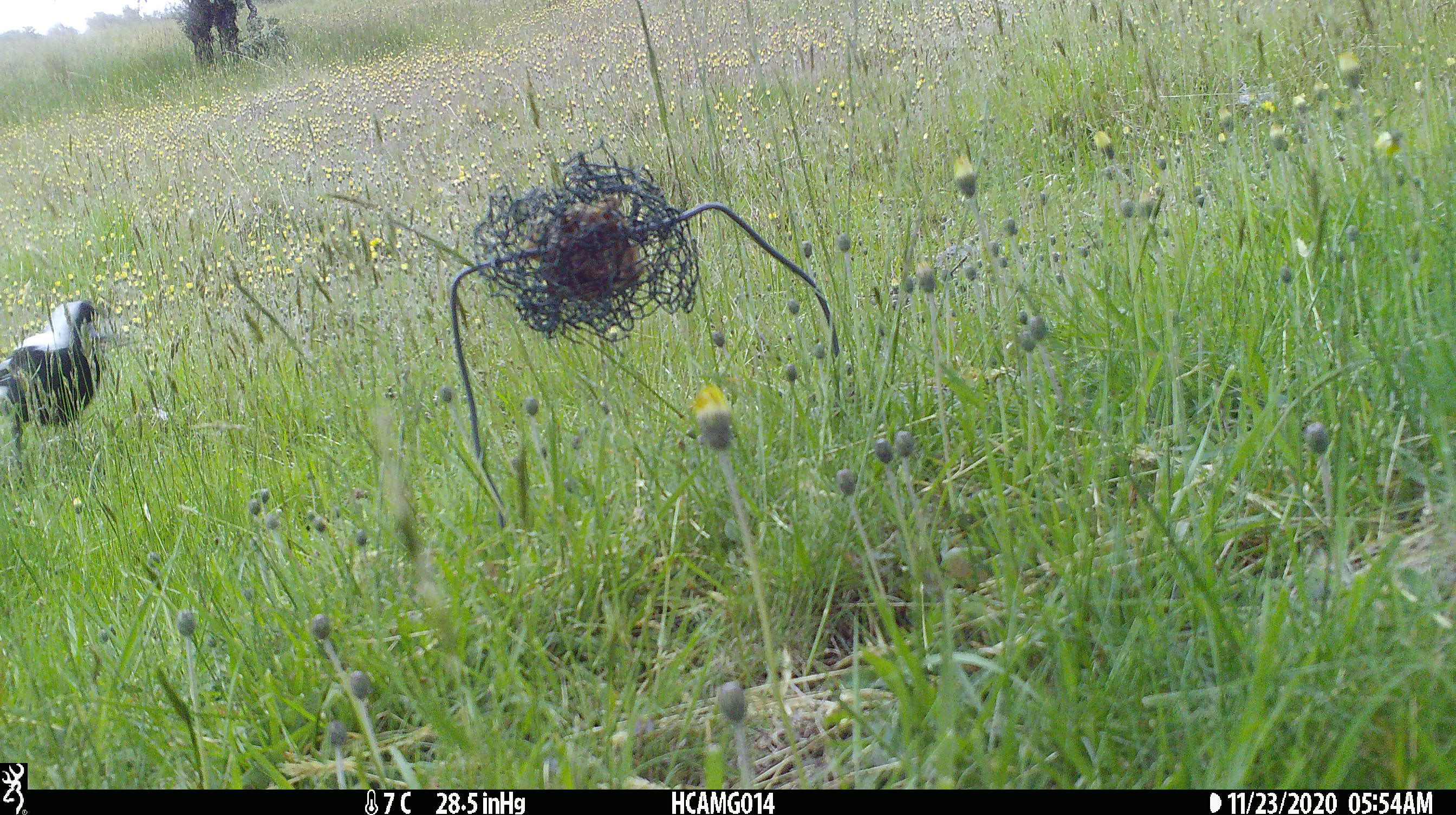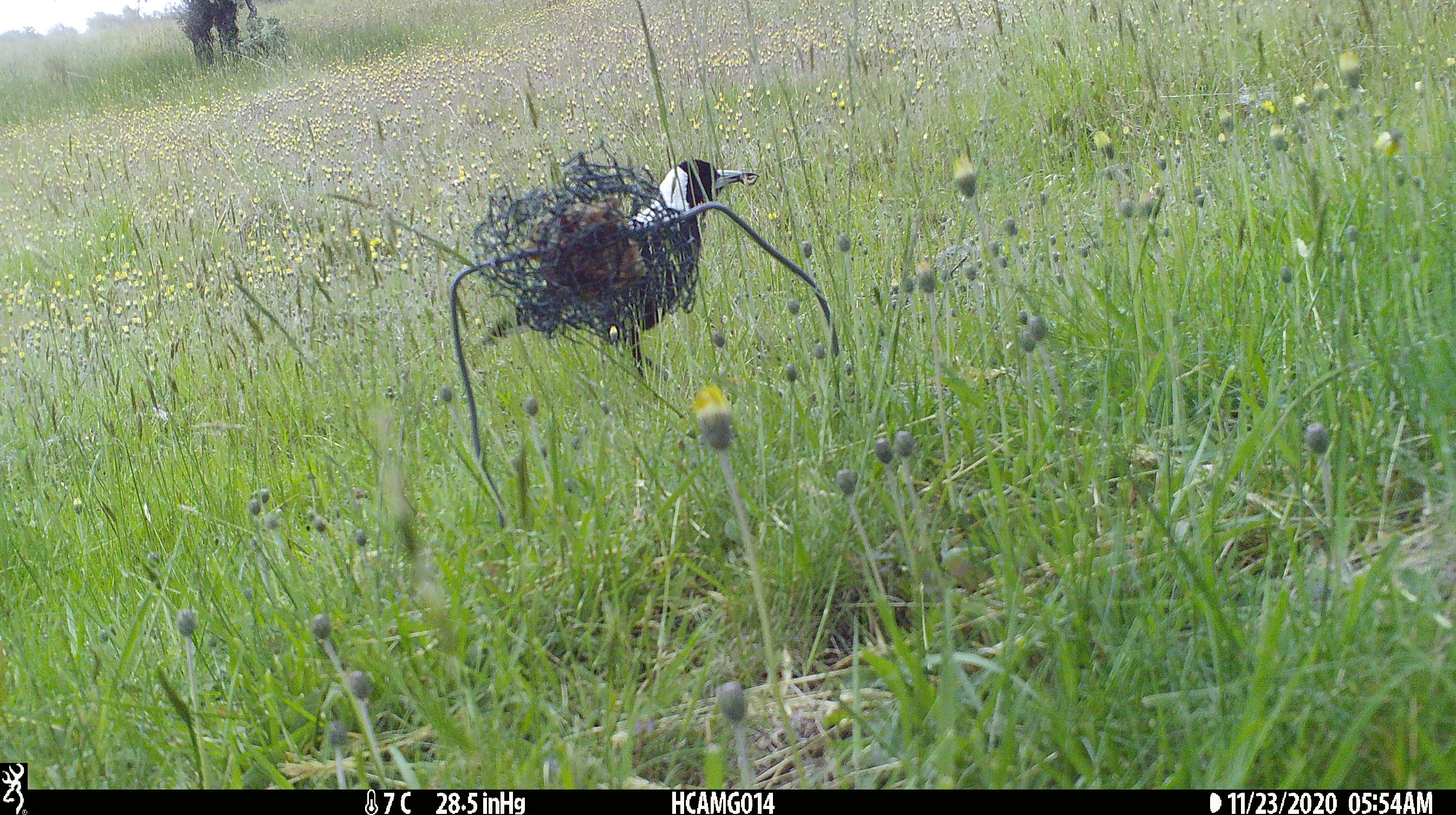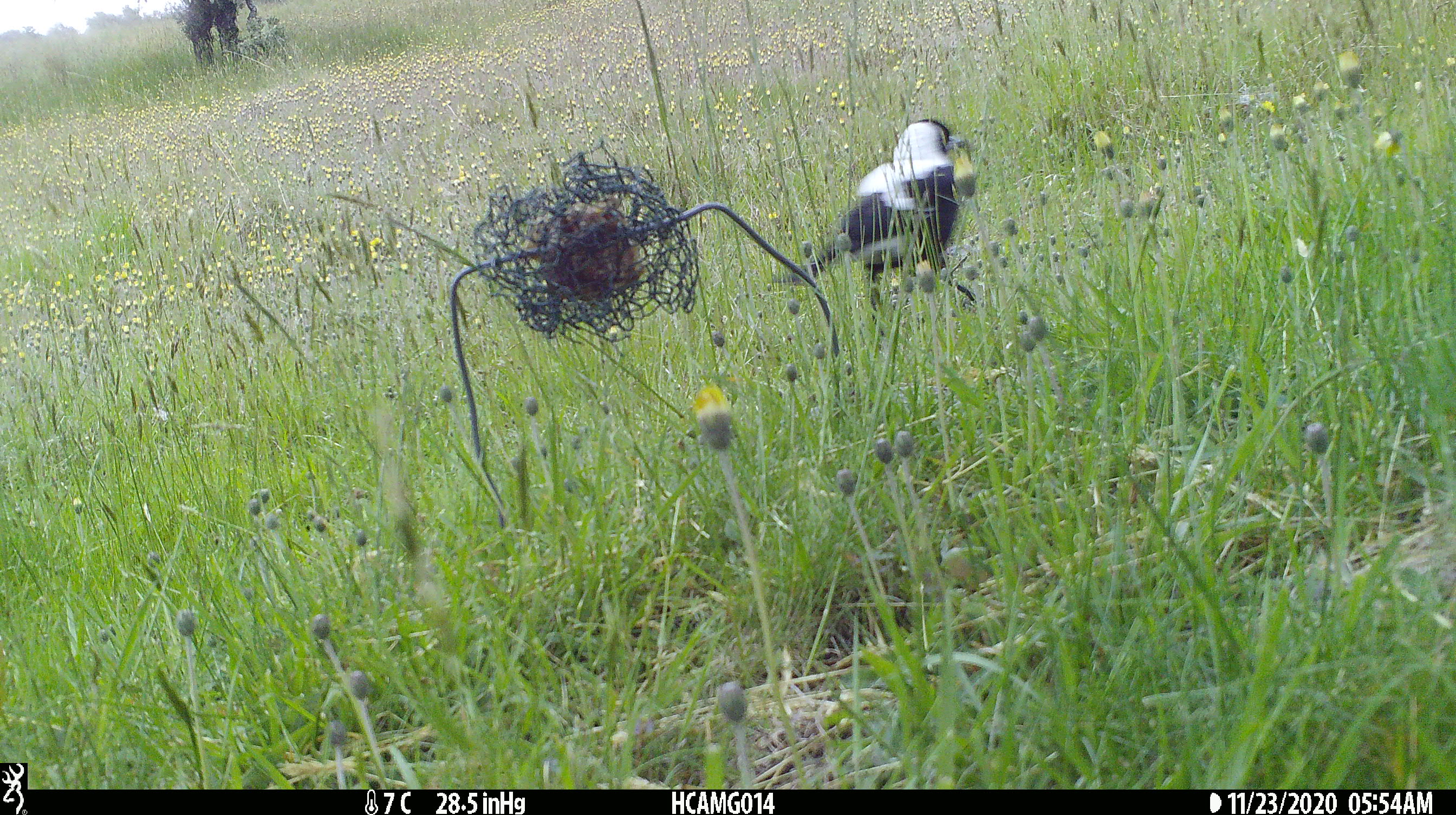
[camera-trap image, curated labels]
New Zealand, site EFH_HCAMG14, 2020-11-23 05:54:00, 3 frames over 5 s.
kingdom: Animalia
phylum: Chordata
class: Aves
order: Passeriformes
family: Artamidae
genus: Gymnorhina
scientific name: Gymnorhina tibicen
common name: australian magpie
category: magpie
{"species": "magpie (australian magpie) (Gymnorhina tibicen)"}